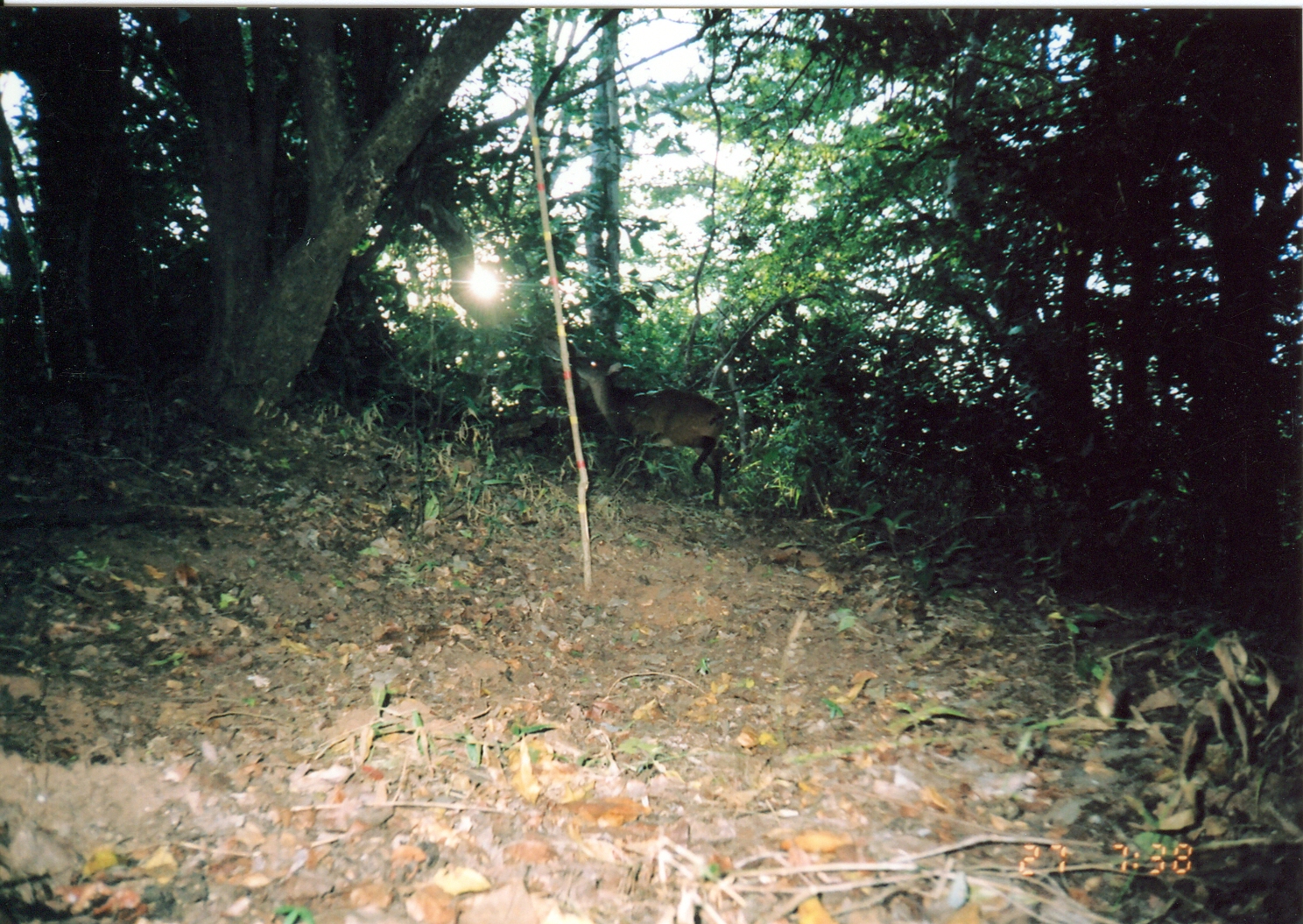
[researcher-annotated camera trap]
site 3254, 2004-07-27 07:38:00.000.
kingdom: Animalia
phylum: Chordata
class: Mammalia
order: Artiodactyla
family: Bovidae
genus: Cephalophus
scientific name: Cephalophus harveyi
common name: harvey's duiker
Cephalophus harveyi (harvey's duiker), count 1.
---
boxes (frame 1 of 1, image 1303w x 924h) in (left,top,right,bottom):
cephalophus harveyi: (564,355,726,507)